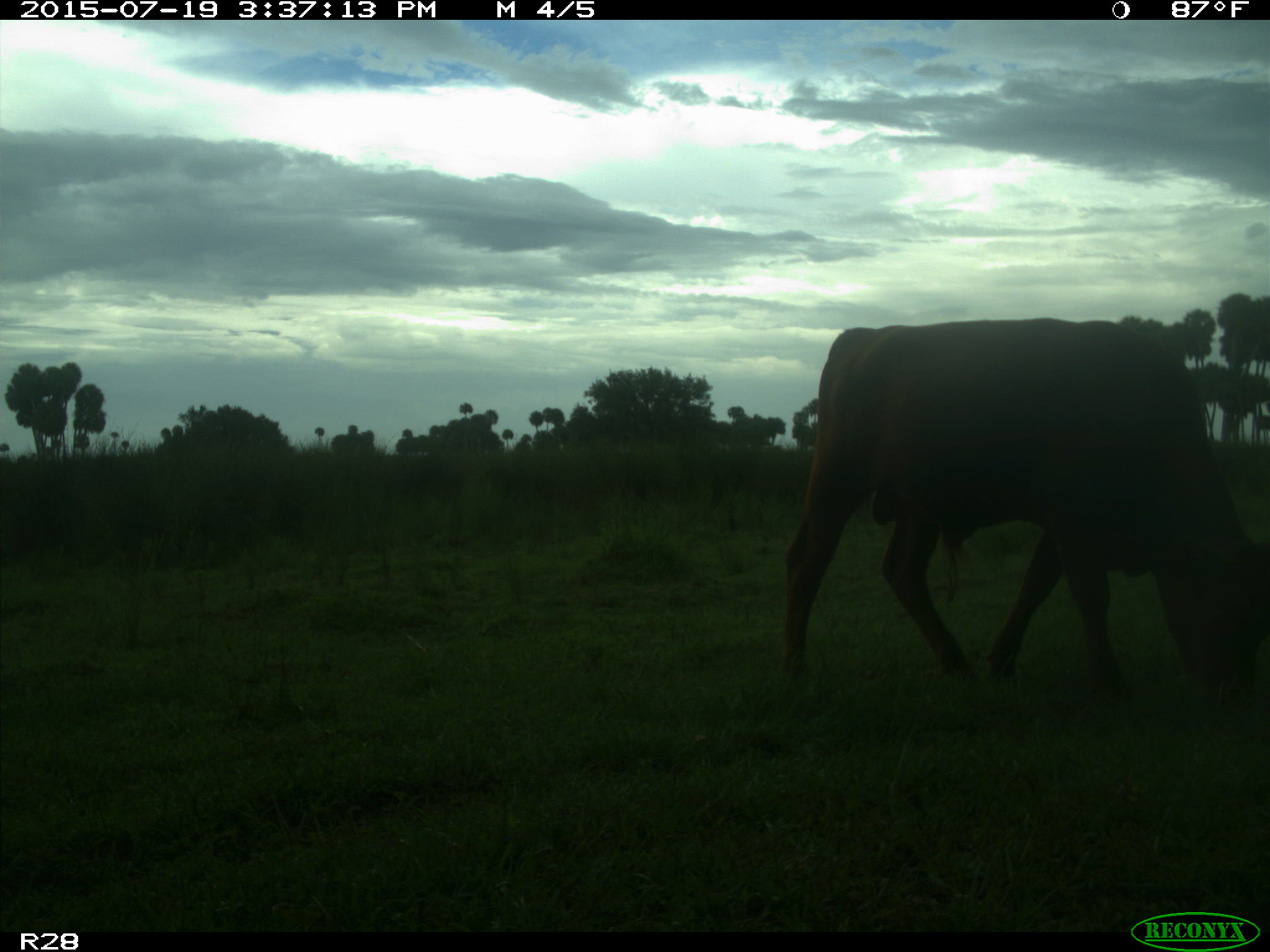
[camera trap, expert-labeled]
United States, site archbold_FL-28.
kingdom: Animalia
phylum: Chordata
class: Mammalia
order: Artiodactyla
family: Bovidae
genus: Bos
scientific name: Bos taurus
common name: domestic cow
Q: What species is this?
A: Bos taurus (domestic cow).